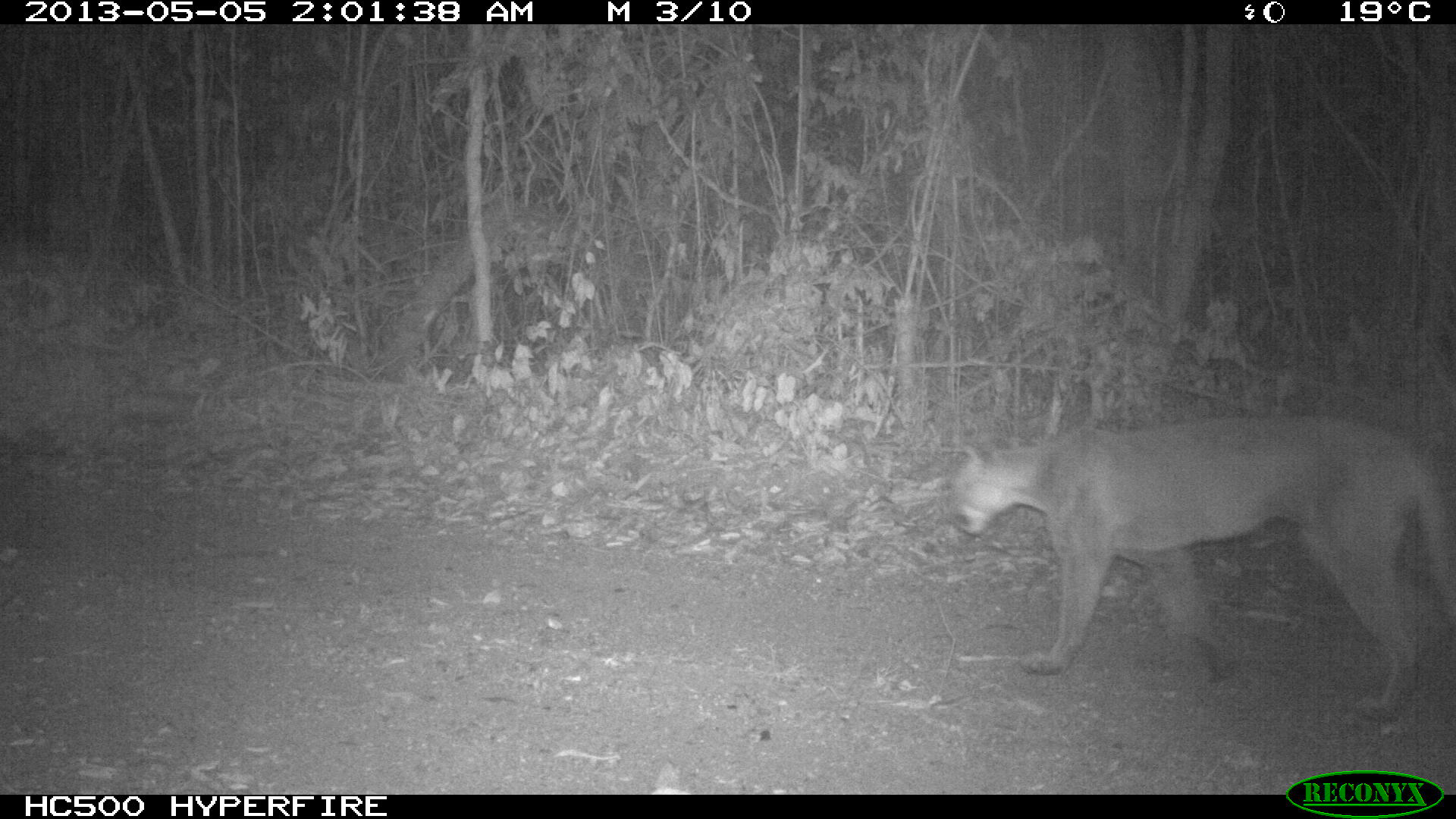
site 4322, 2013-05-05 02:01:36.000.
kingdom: Animalia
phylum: Chordata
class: Mammalia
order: Carnivora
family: Felidae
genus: Puma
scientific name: Puma concolor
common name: mountain lion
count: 1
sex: male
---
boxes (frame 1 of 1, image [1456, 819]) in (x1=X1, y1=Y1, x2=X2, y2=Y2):
puma concolor: (x1=944, y1=412, x2=1456, y2=724)